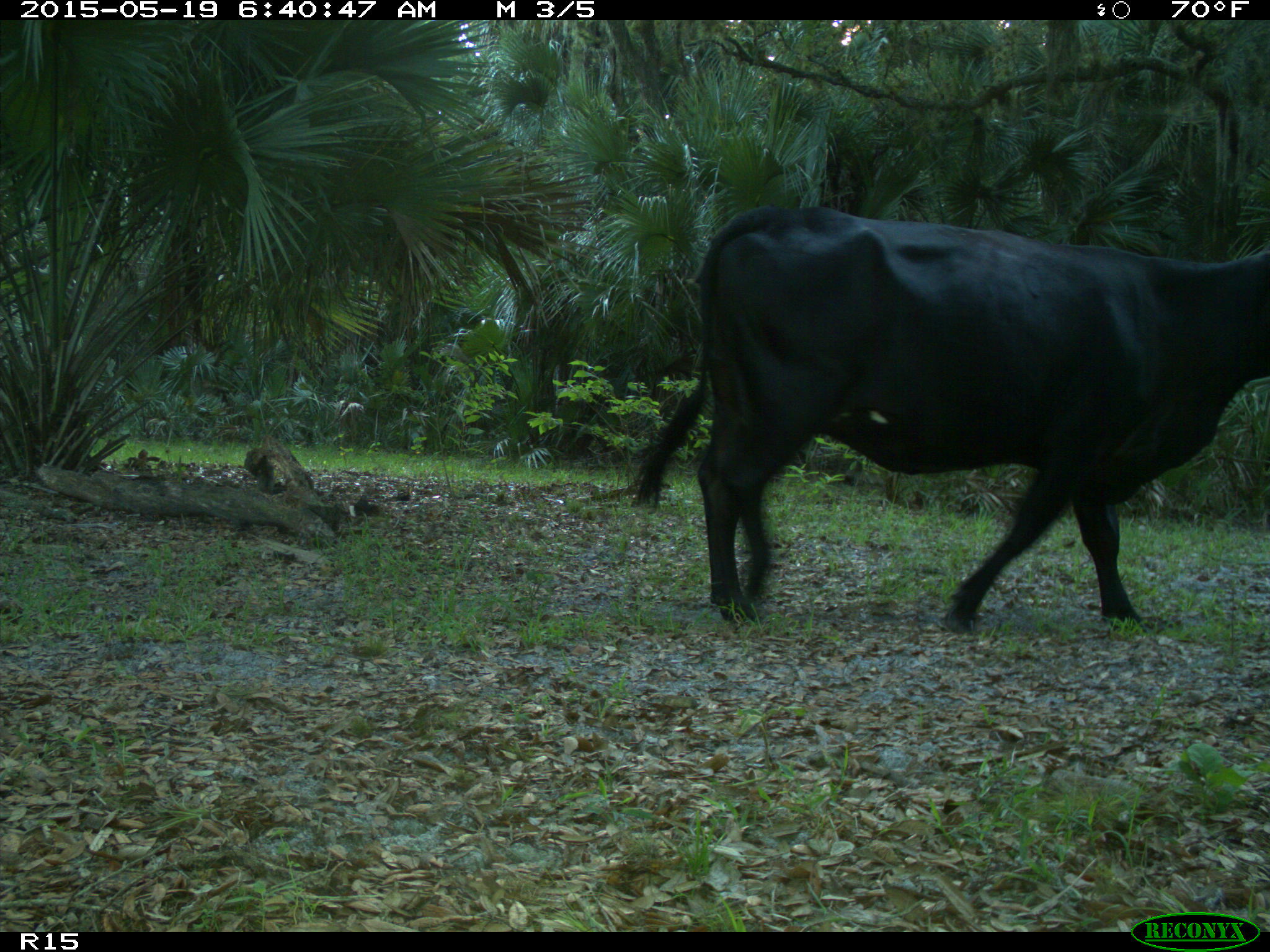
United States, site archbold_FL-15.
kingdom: Animalia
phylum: Chordata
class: Mammalia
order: Artiodactyla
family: Bovidae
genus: Bos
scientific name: Bos taurus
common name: domestic cow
Bos taurus (domestic cow).